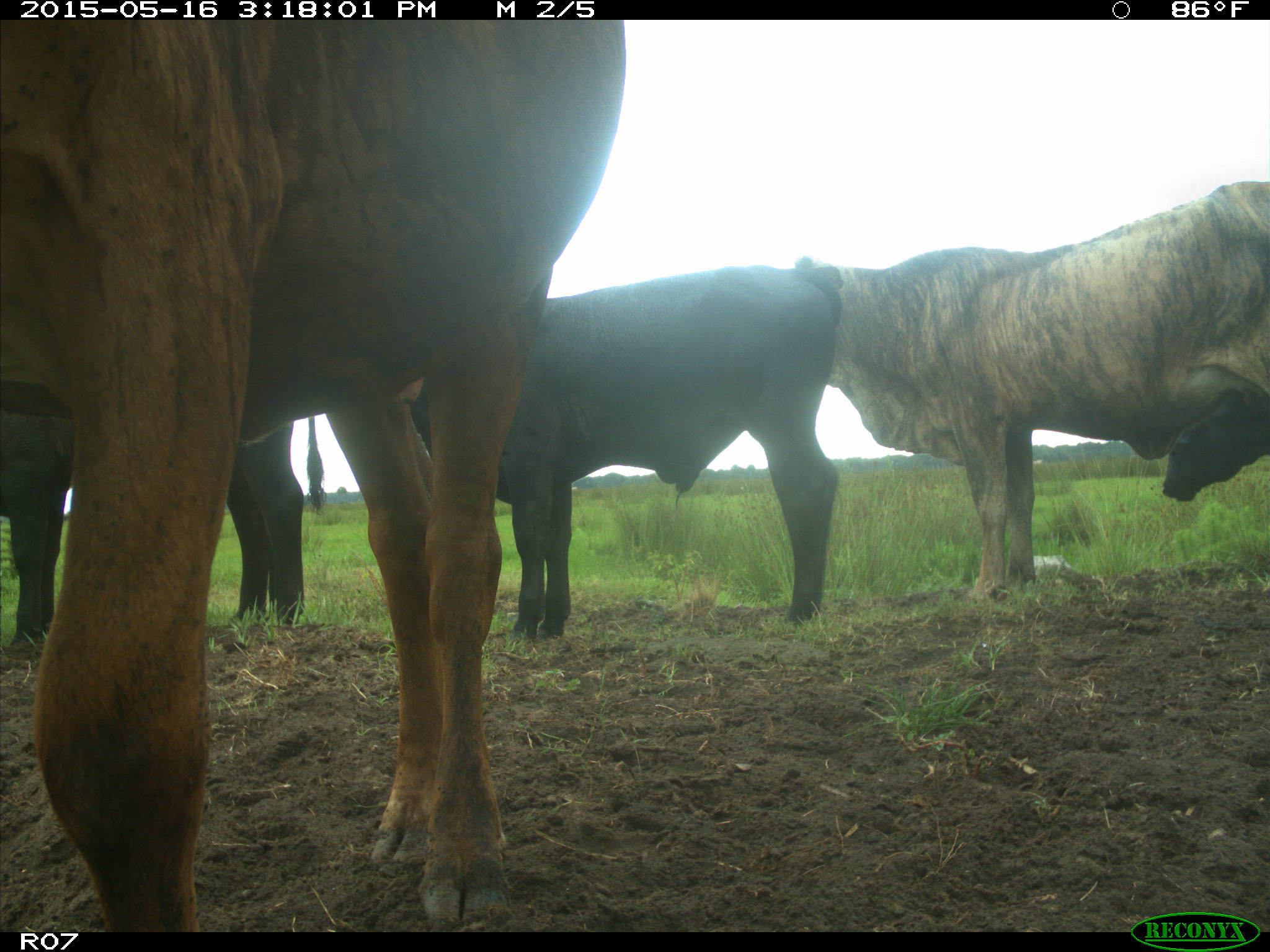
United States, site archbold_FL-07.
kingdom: Animalia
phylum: Chordata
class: Mammalia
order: Artiodactyla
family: Bovidae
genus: Bos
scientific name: Bos taurus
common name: domestic cow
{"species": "Bos taurus (domestic cow)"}